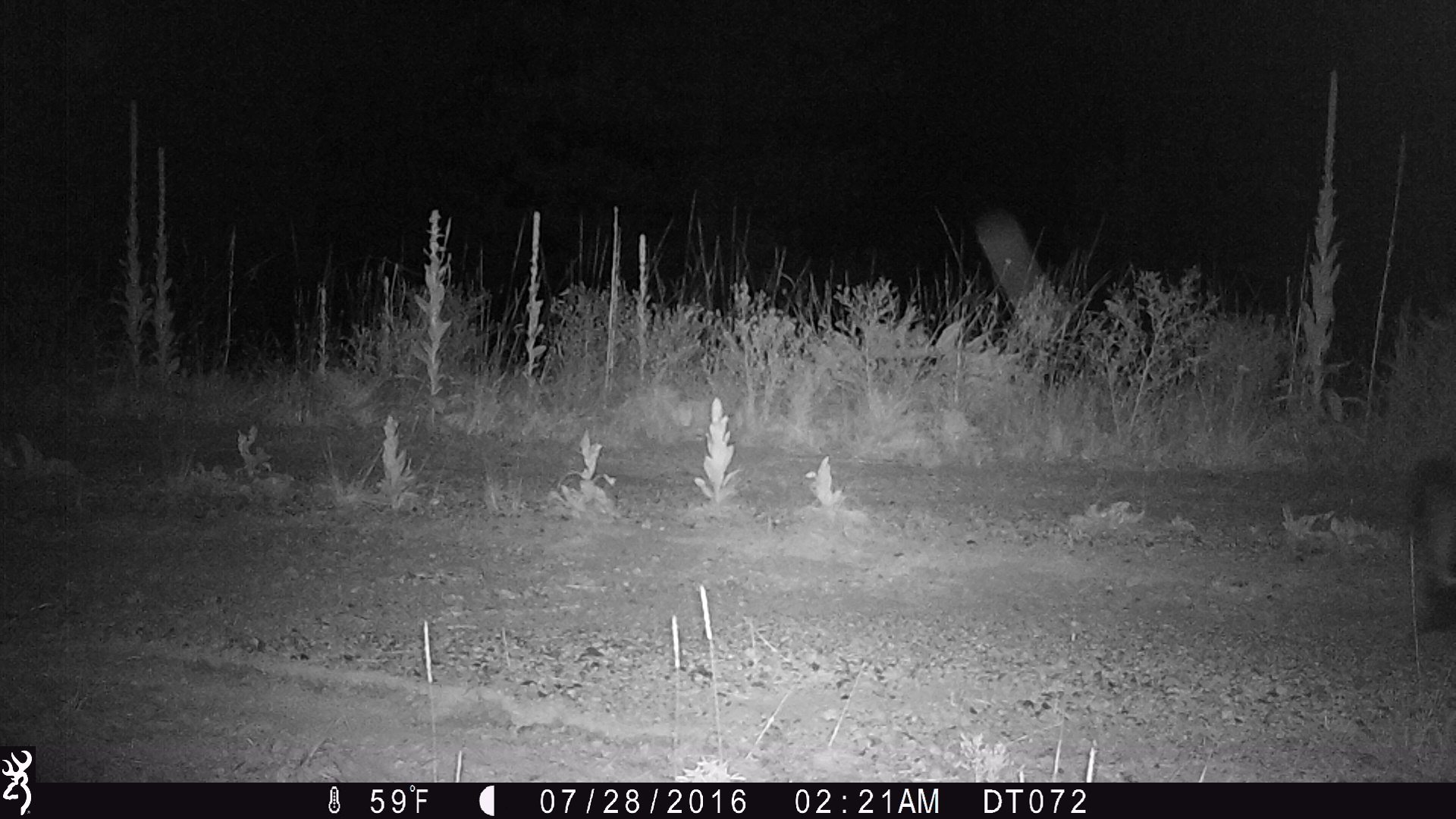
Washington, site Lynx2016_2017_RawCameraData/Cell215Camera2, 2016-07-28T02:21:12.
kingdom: Animalia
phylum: Chordata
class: Mammalia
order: Carnivora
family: Mephitidae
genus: Mephitis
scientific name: Mephitis mephitis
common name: striped skunk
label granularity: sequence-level